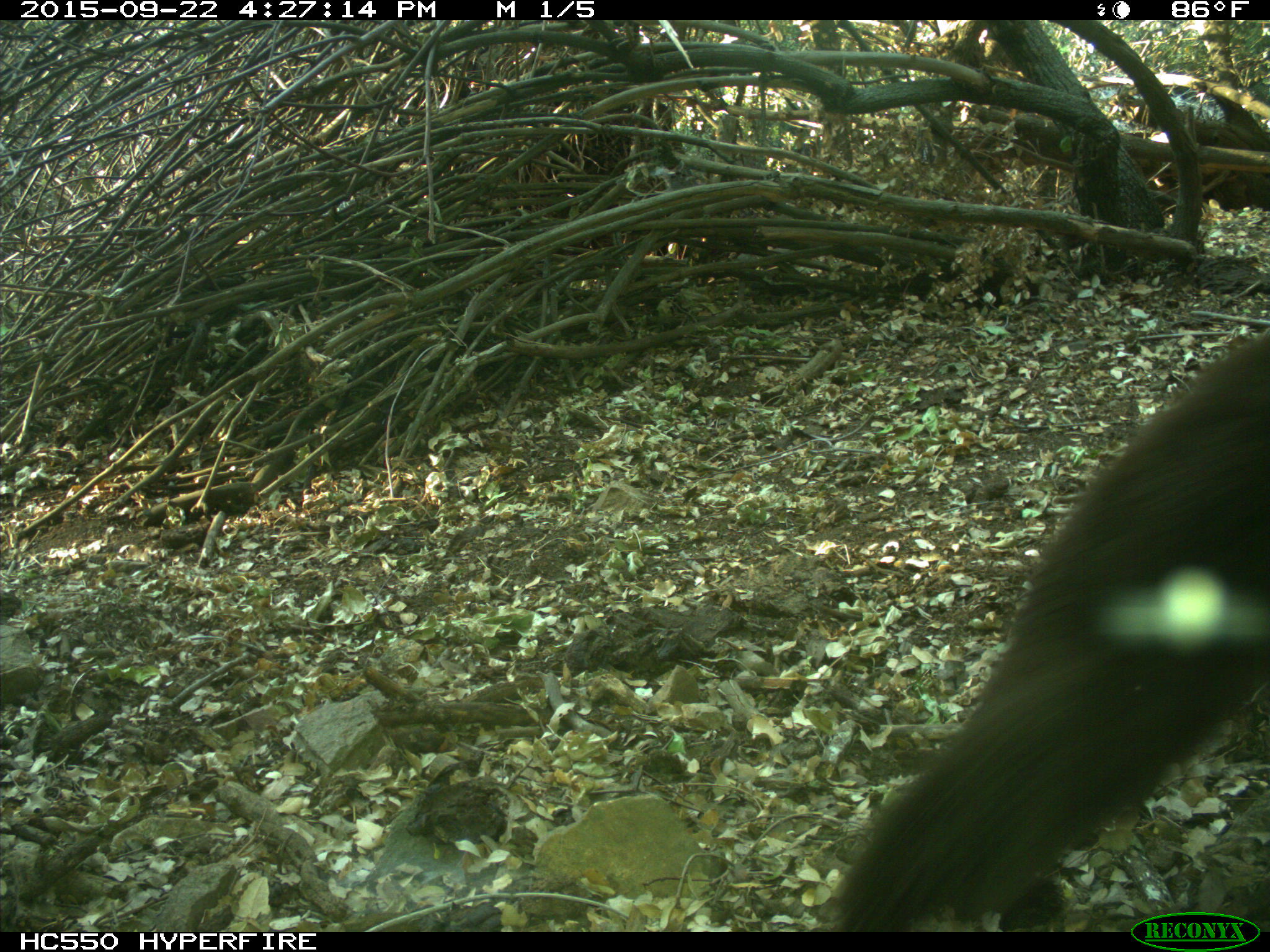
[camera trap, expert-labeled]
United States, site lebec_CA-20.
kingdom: Animalia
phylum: Chordata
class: Mammalia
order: Carnivora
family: Ursidae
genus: Ursus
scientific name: Ursus americanus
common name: american black bear